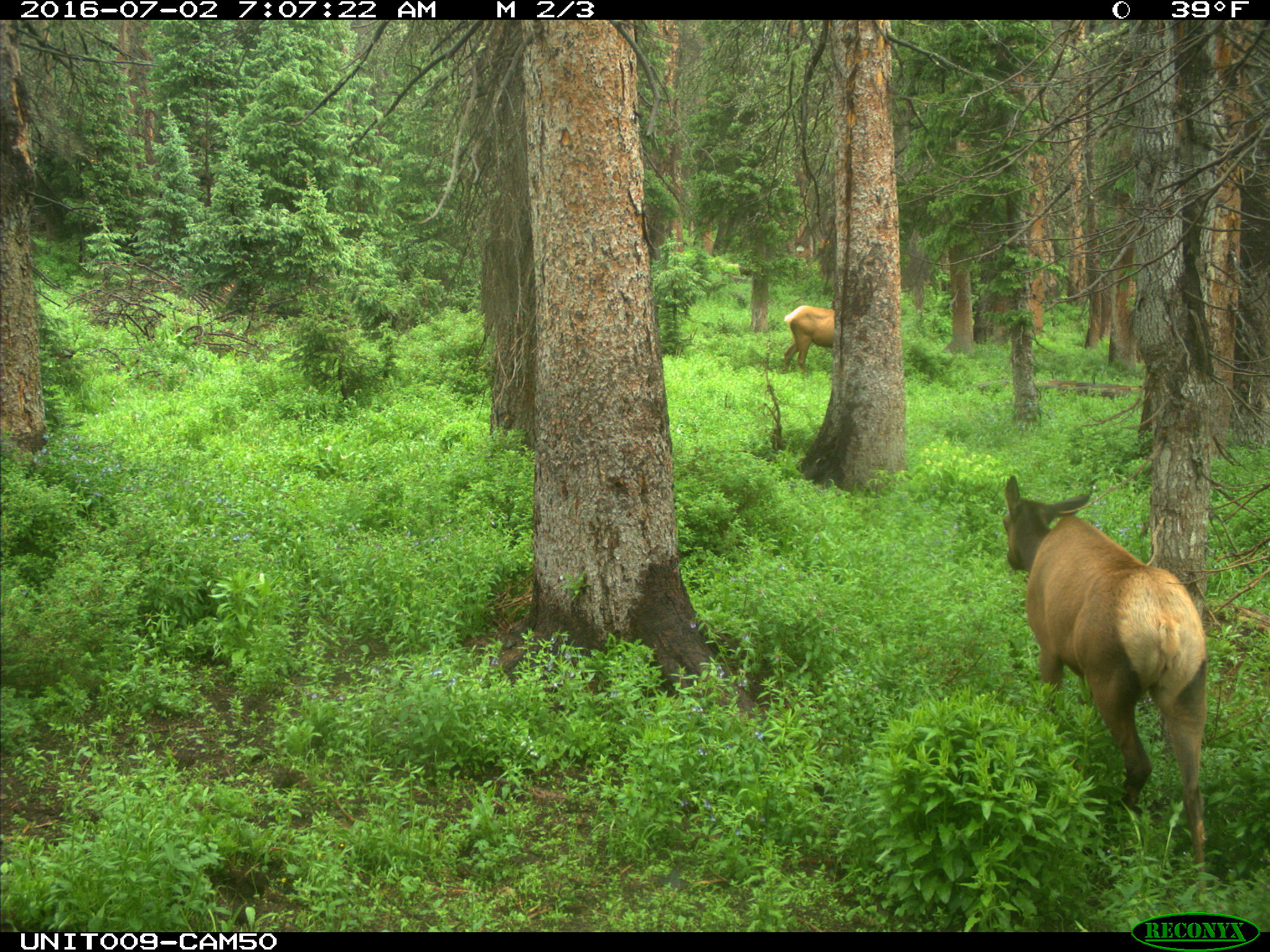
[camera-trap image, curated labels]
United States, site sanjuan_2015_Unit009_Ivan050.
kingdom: Animalia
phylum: Chordata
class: Mammalia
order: Artiodactyla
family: Cervidae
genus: Cervus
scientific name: Cervus elaphus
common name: red deer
Cervus elaphus (red deer).